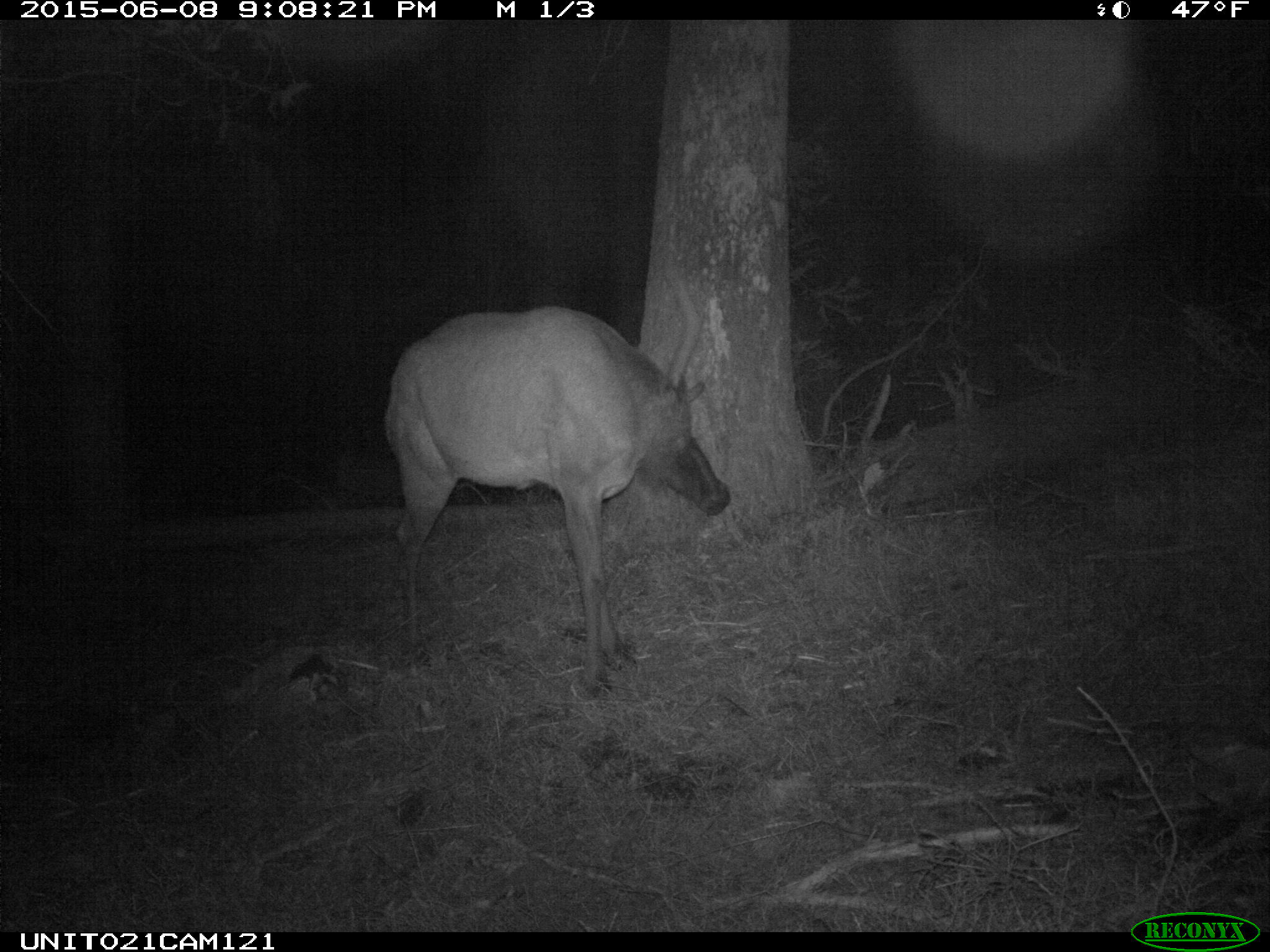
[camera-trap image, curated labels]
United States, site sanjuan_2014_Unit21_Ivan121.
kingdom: Animalia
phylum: Chordata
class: Mammalia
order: Artiodactyla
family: Cervidae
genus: Cervus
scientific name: Cervus elaphus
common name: red deer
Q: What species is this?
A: Cervus elaphus (red deer).